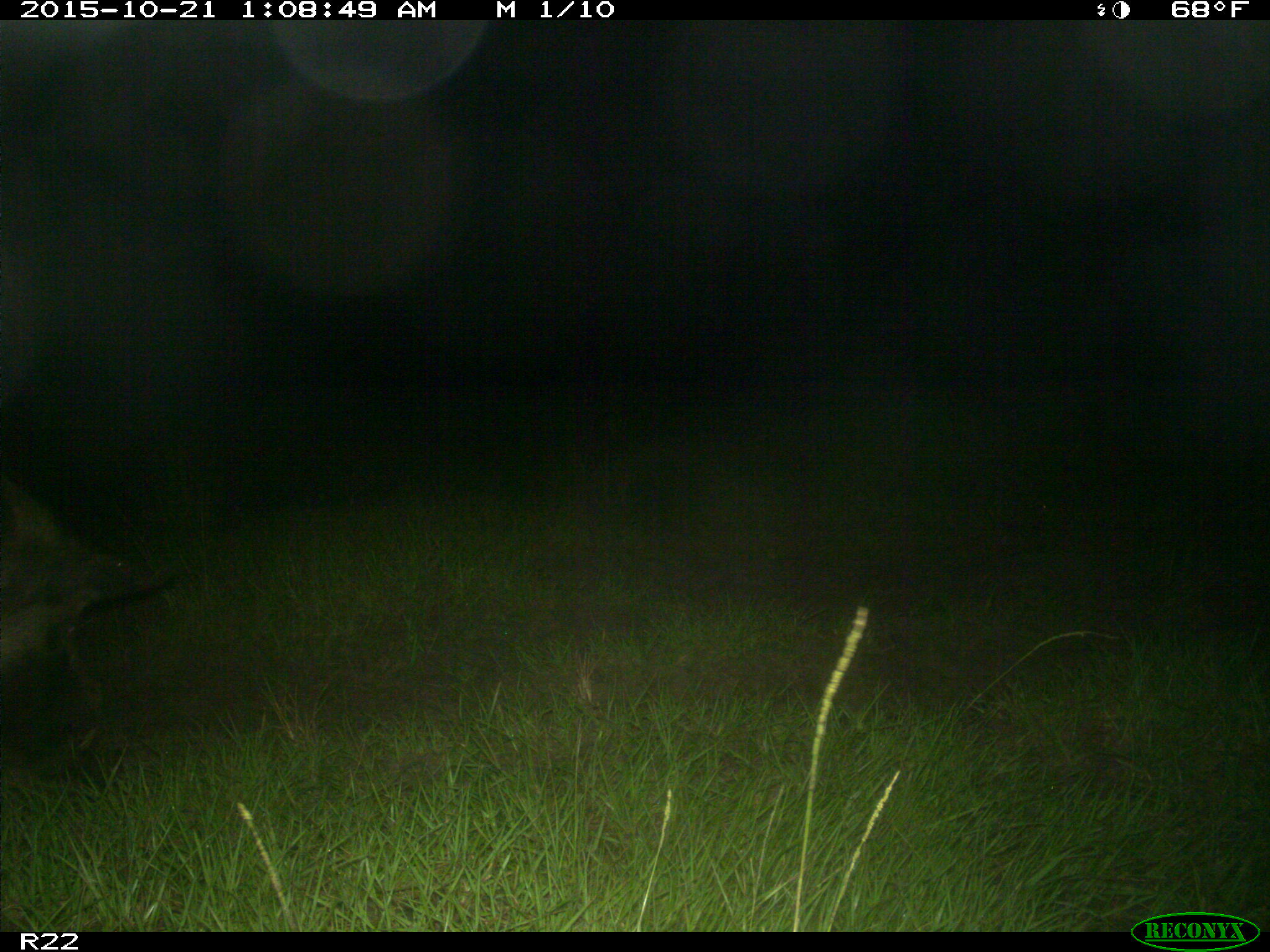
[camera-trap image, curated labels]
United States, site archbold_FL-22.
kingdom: Animalia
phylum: Chordata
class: Mammalia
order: Artiodactyla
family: Suidae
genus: Sus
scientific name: Sus scrofa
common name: wild boar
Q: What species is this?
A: Sus scrofa (wild boar).